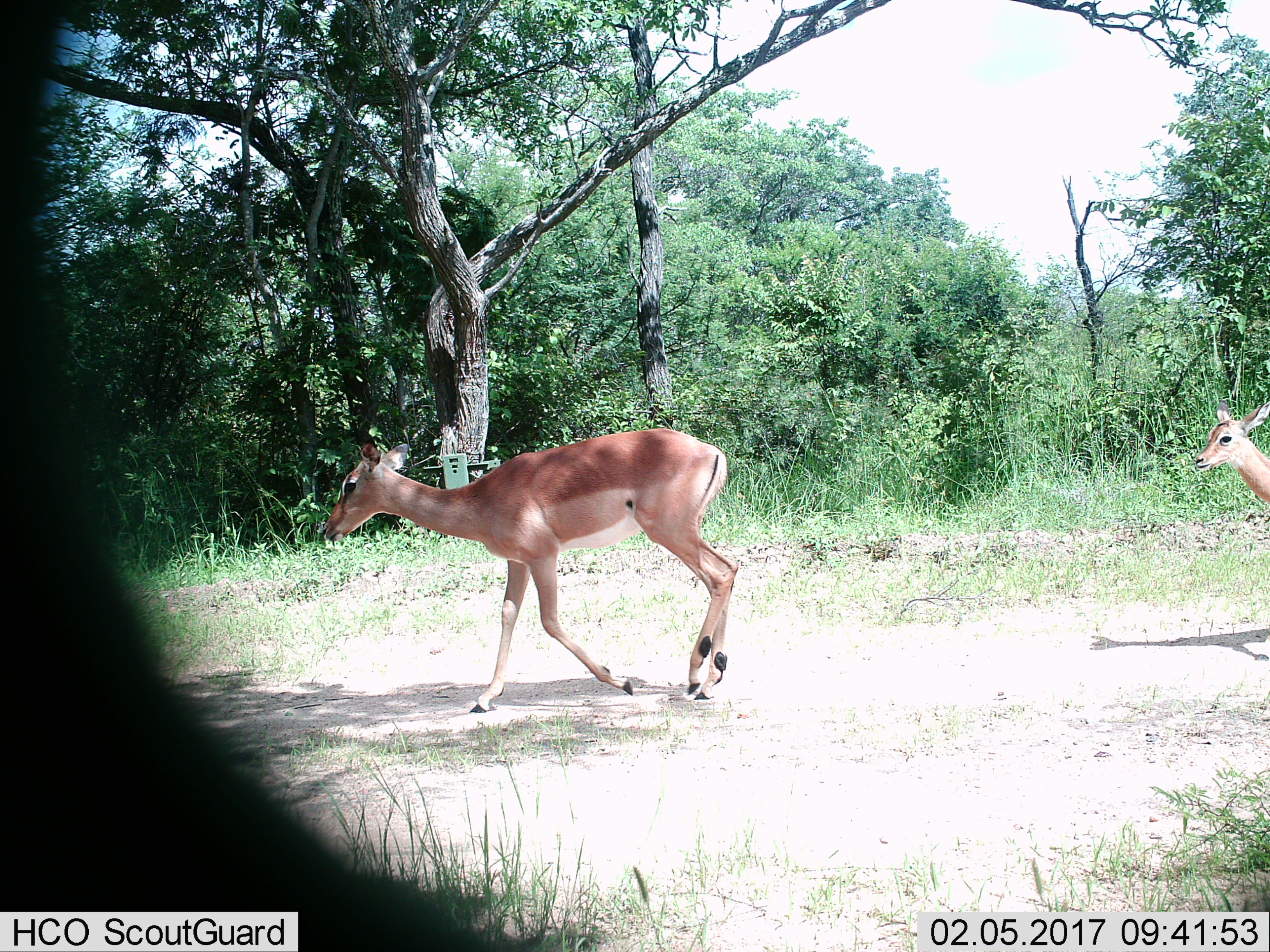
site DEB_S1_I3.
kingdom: Animalia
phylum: Chordata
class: Mammalia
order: Artiodactyla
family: Bovidae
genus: Aepyceros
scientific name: Aepyceros melampus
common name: impala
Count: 2.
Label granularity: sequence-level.